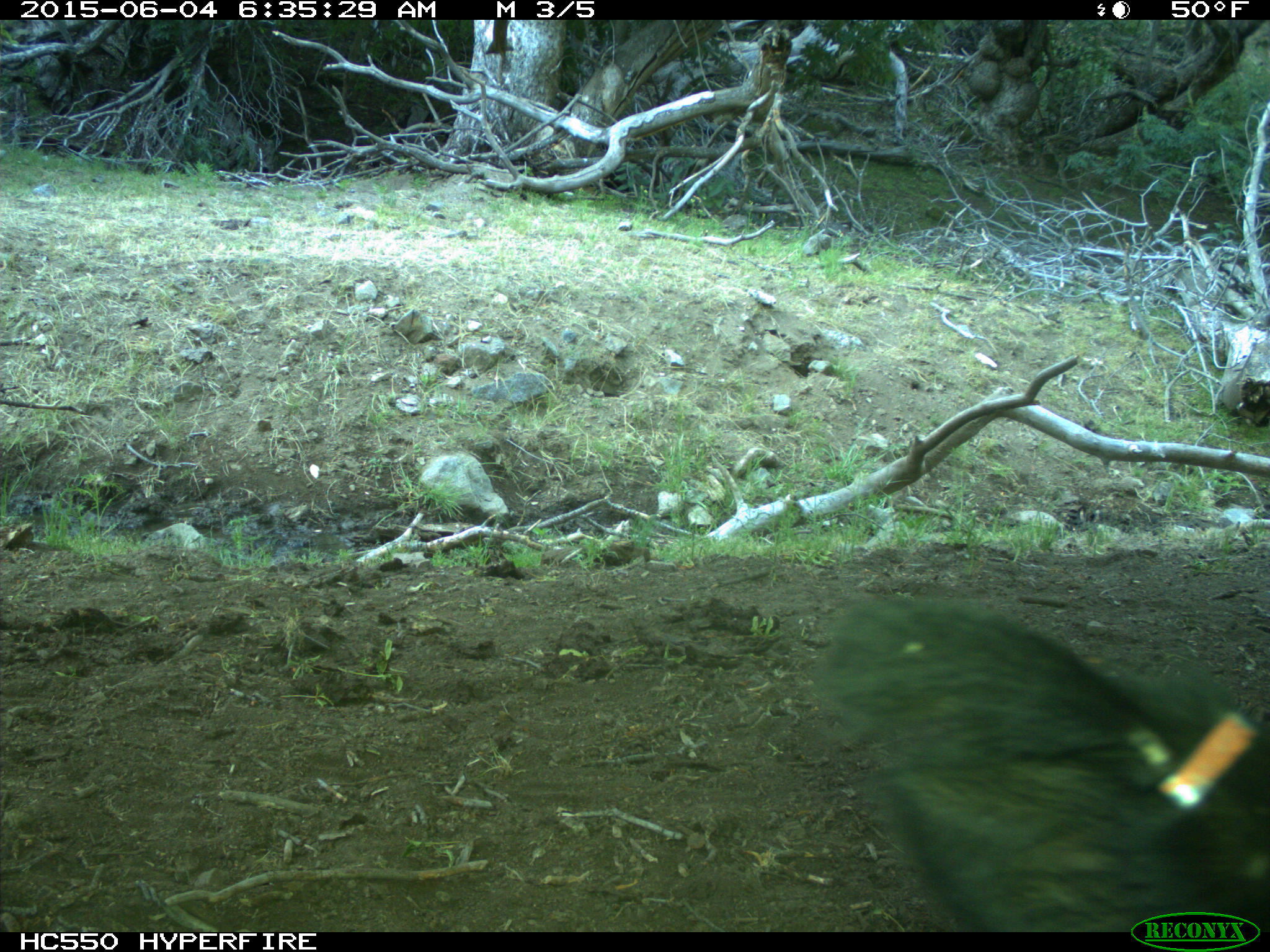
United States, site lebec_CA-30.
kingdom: Animalia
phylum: Chordata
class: Mammalia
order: Artiodactyla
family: Bovidae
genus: Bos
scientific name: Bos taurus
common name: domestic cow